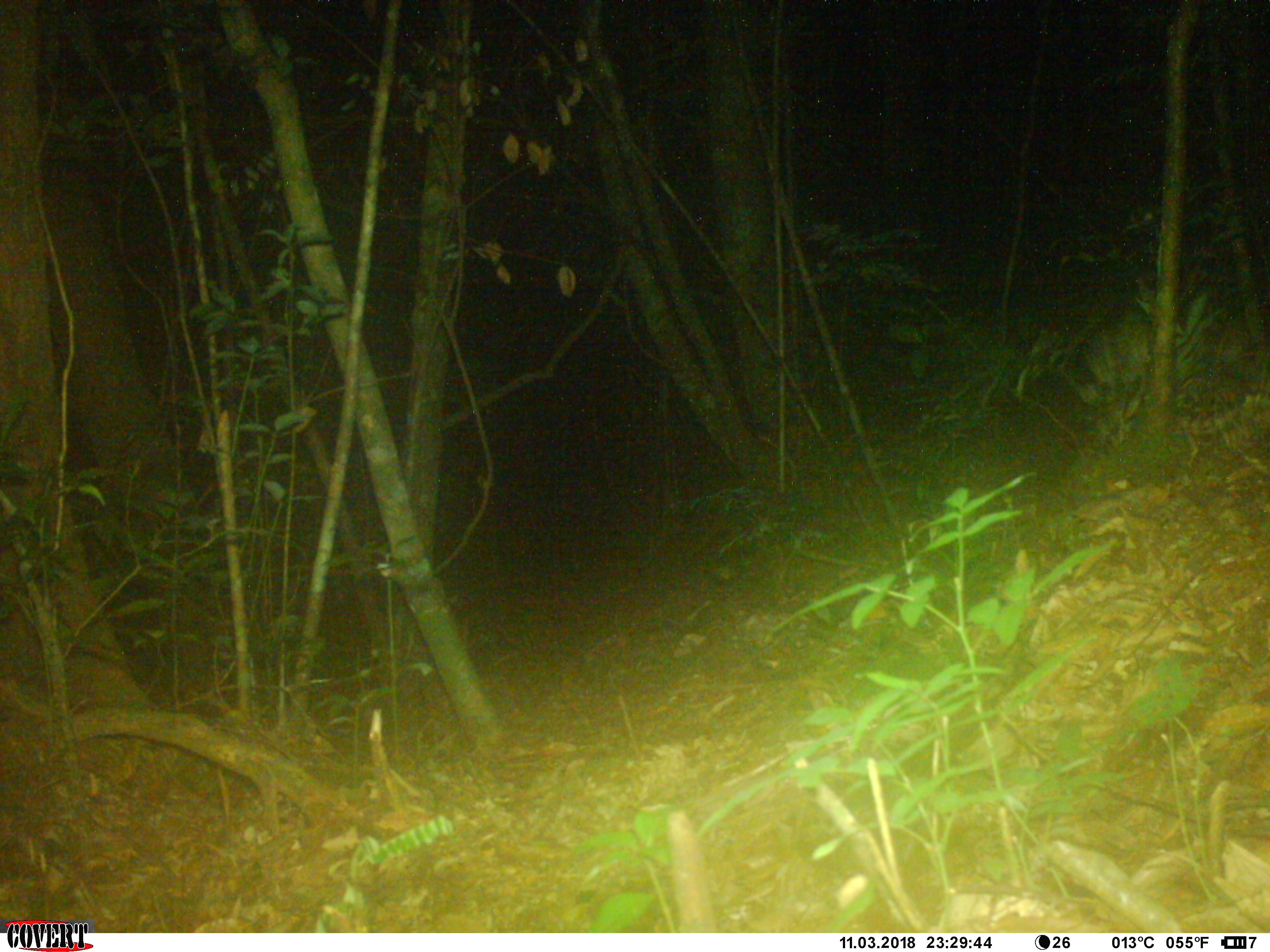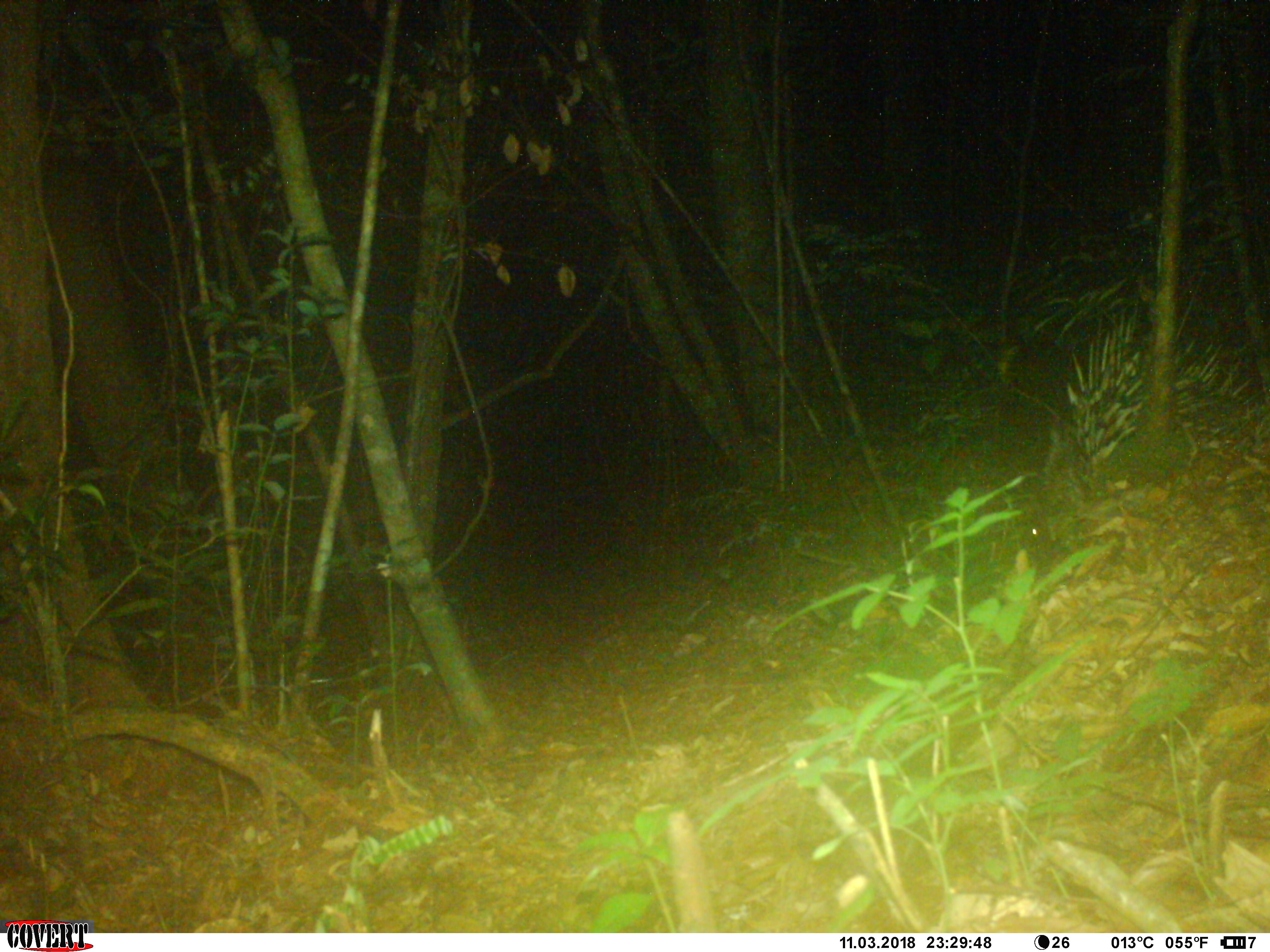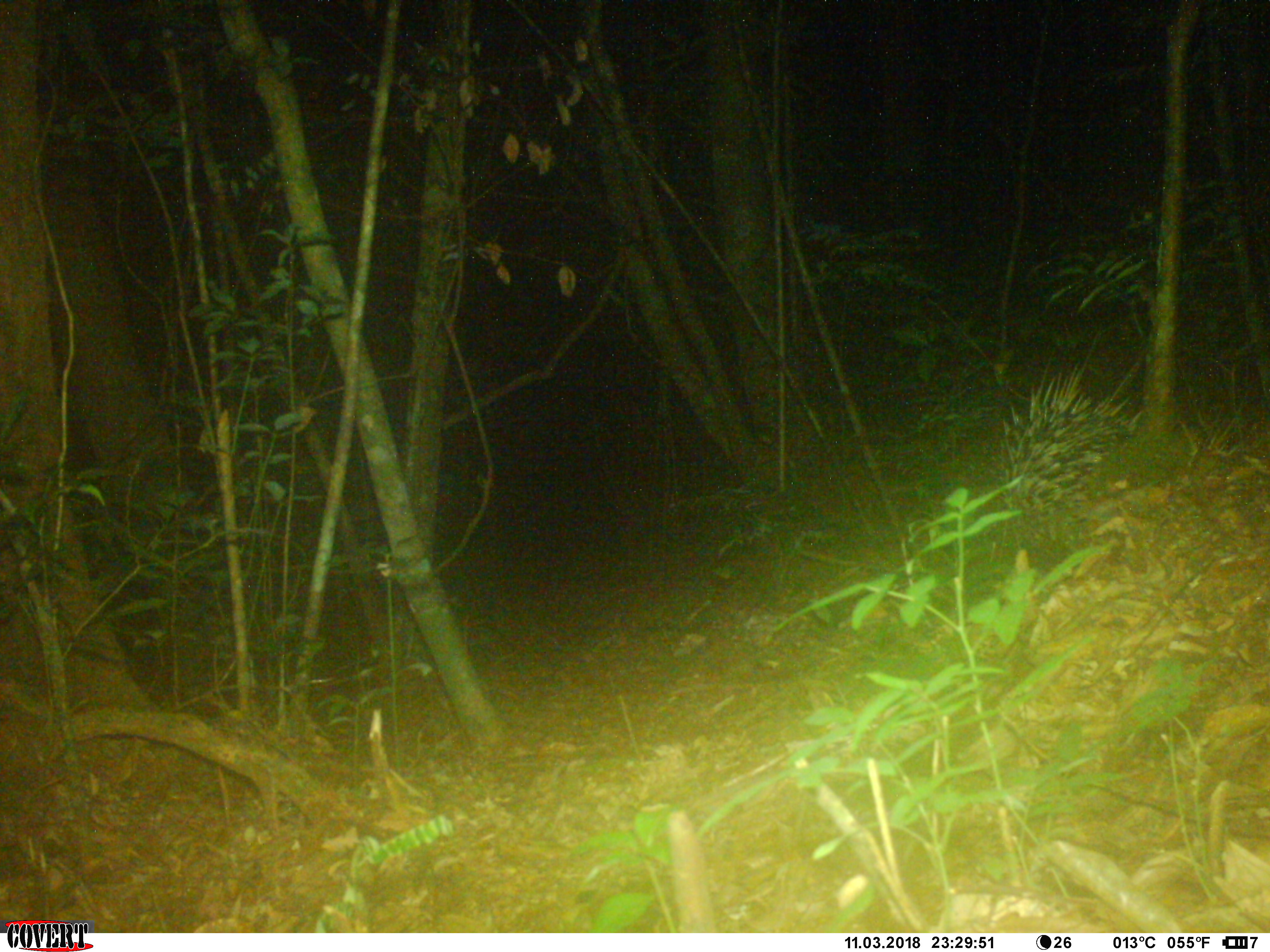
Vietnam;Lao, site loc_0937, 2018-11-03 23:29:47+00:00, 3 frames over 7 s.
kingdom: Animalia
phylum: Chordata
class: Mammalia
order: Rodentia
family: Hystricidae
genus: Hystrix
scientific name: Hystrix brachyura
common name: malayan porcupine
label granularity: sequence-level